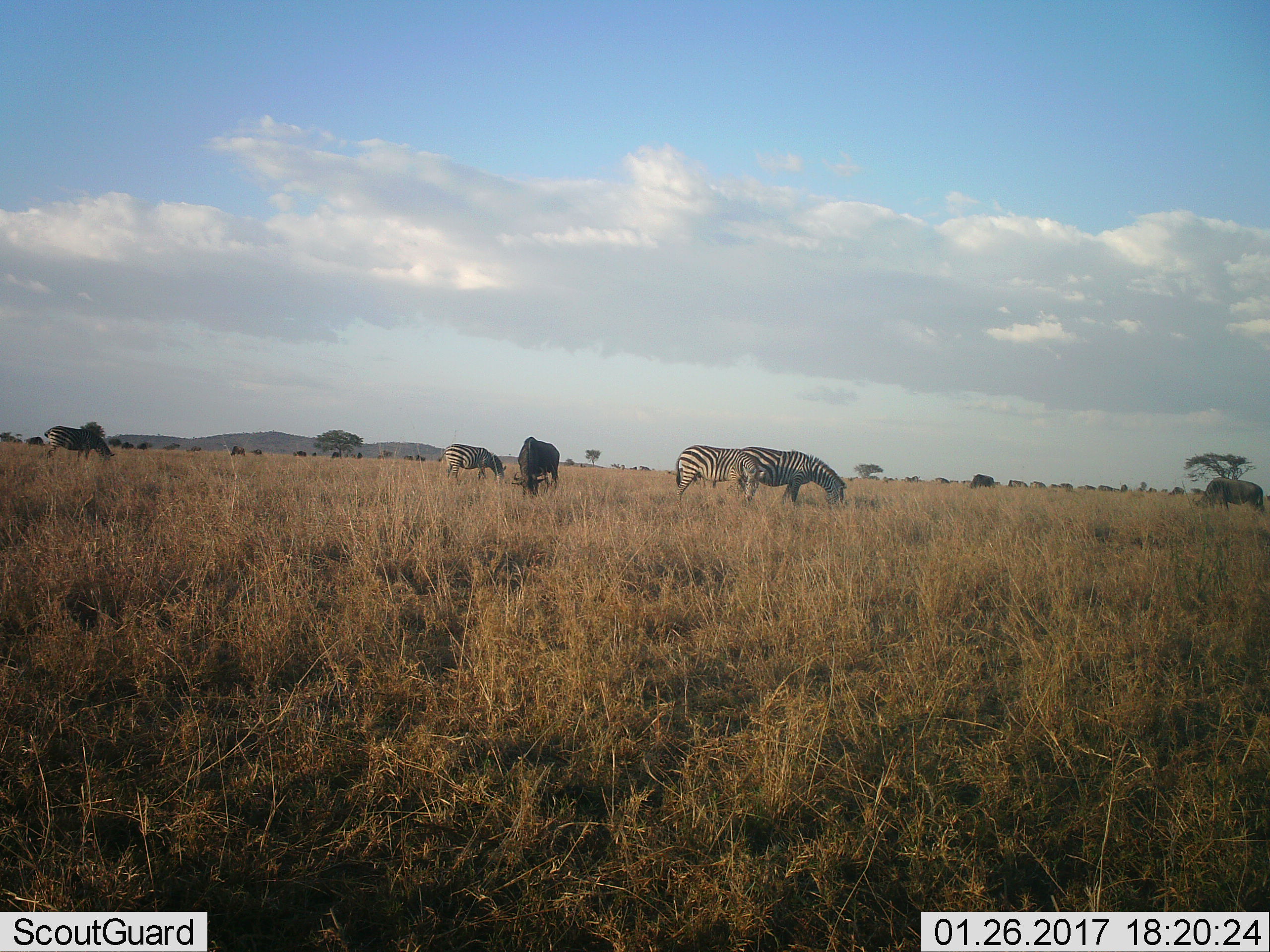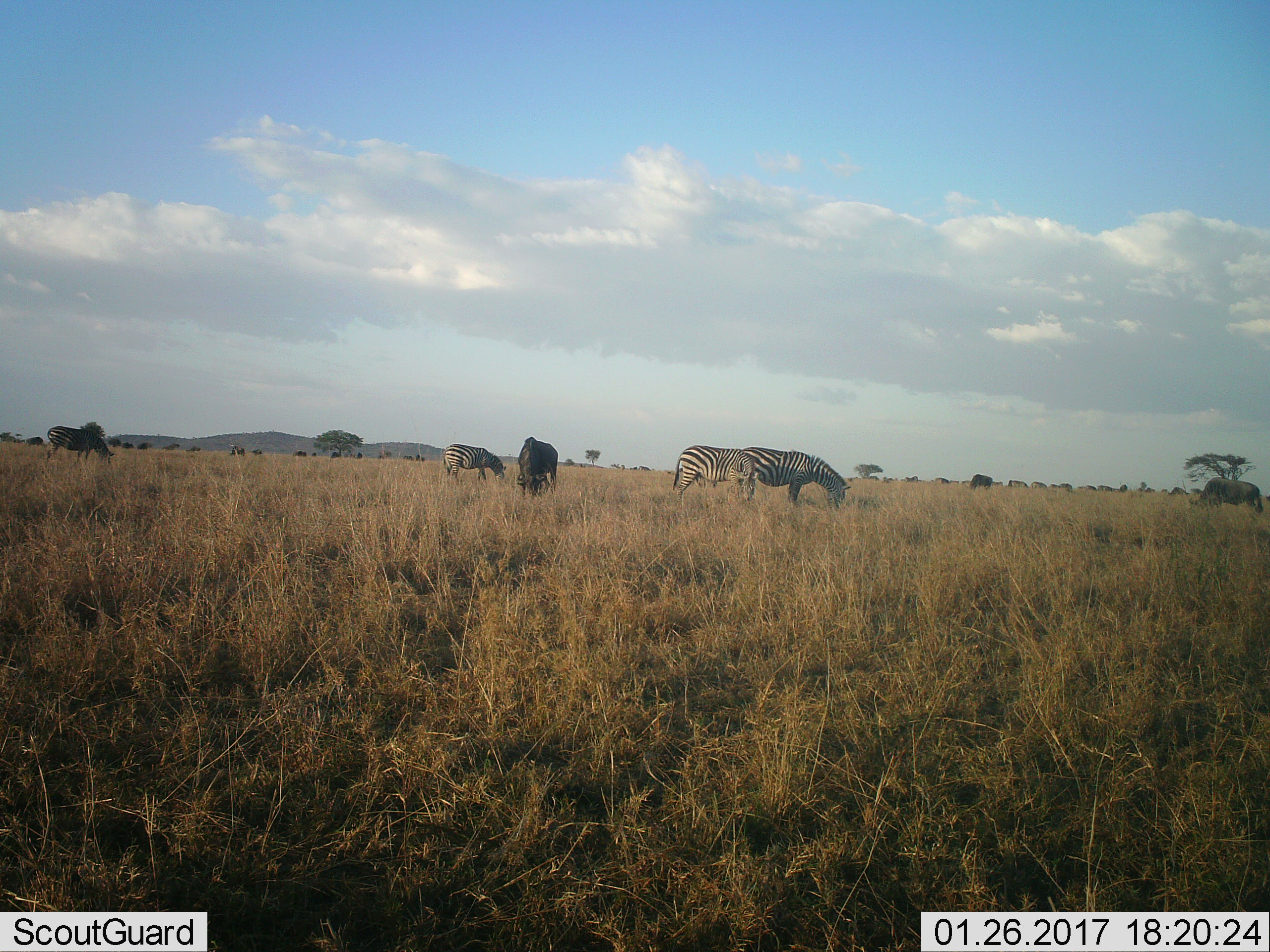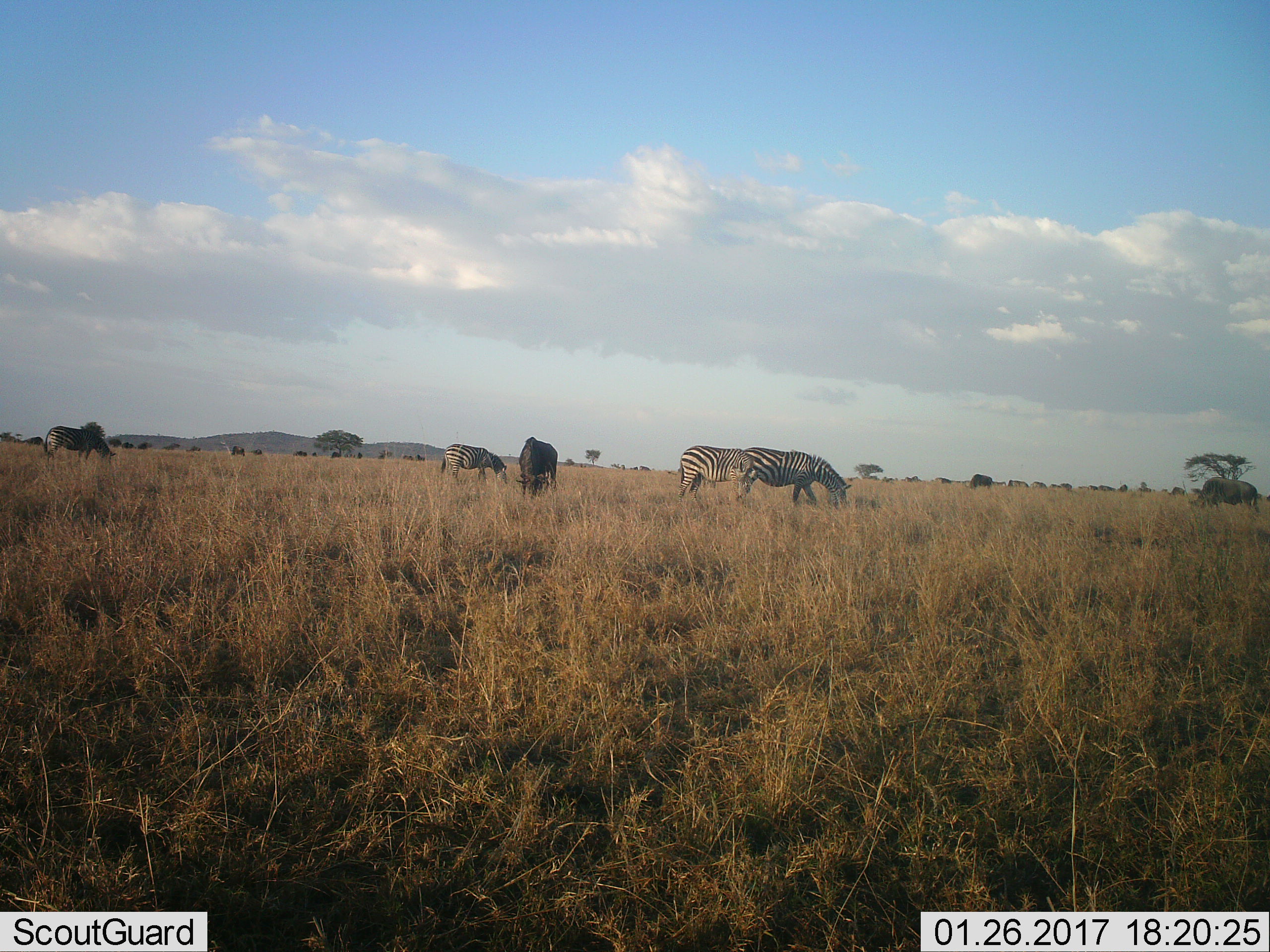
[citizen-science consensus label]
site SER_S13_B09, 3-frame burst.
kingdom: Animalia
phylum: Chordata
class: Mammalia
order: Artiodactyla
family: Bovidae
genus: Connochaetes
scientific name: Connochaetes taurinus taurinus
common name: blue wildebeest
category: wildebeestblue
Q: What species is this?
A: Wildebeestblue (blue wildebeest) (Connochaetes taurinus taurinus).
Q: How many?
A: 11-50.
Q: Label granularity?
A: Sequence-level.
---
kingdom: Animalia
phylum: Chordata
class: Mammalia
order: Perissodactyla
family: Equidae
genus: Equus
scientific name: Equus quagga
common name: plains zebra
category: zebraplains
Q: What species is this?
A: Zebraplains (plains zebra) (Equus quagga).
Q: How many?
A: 5.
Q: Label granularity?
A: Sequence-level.